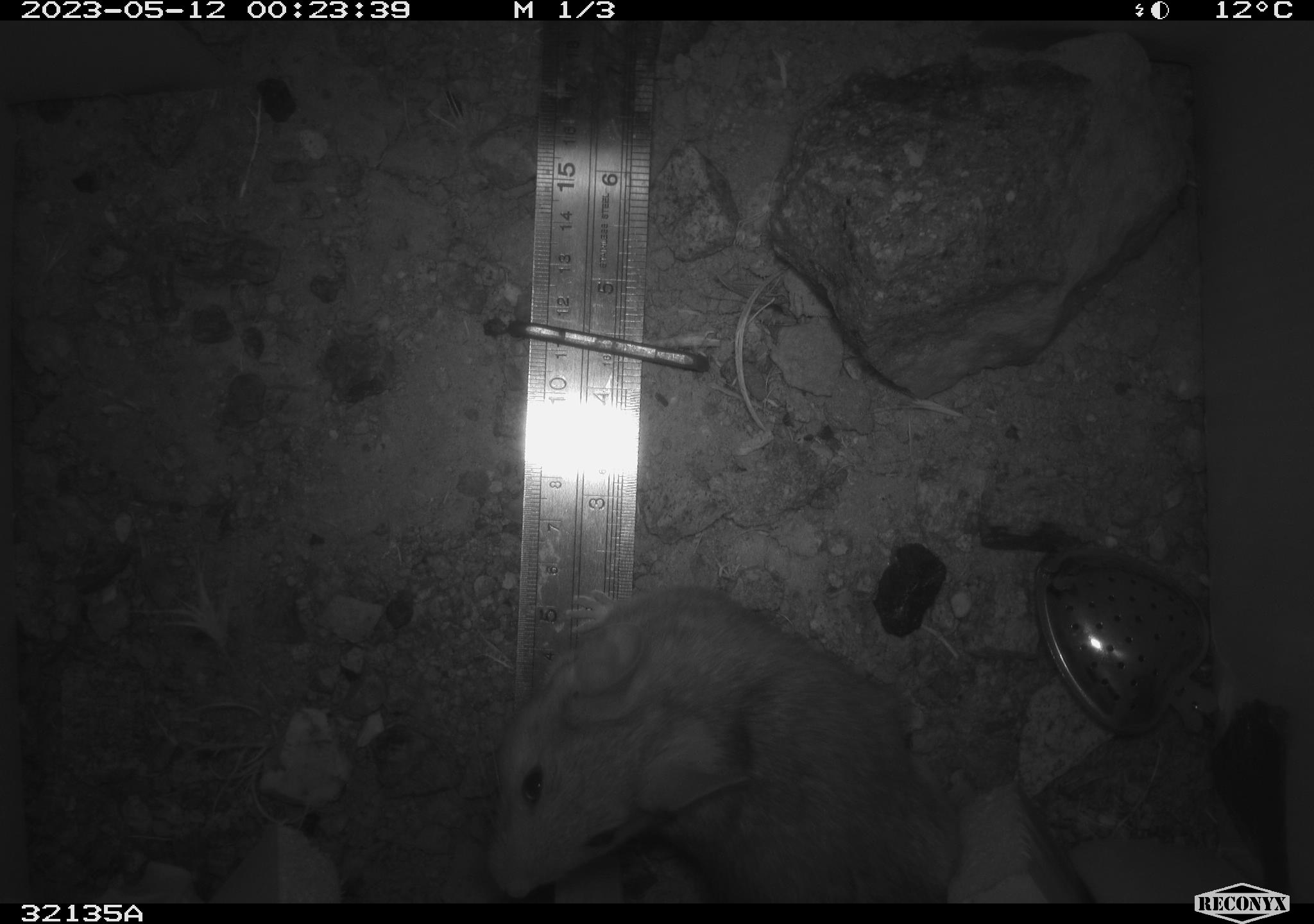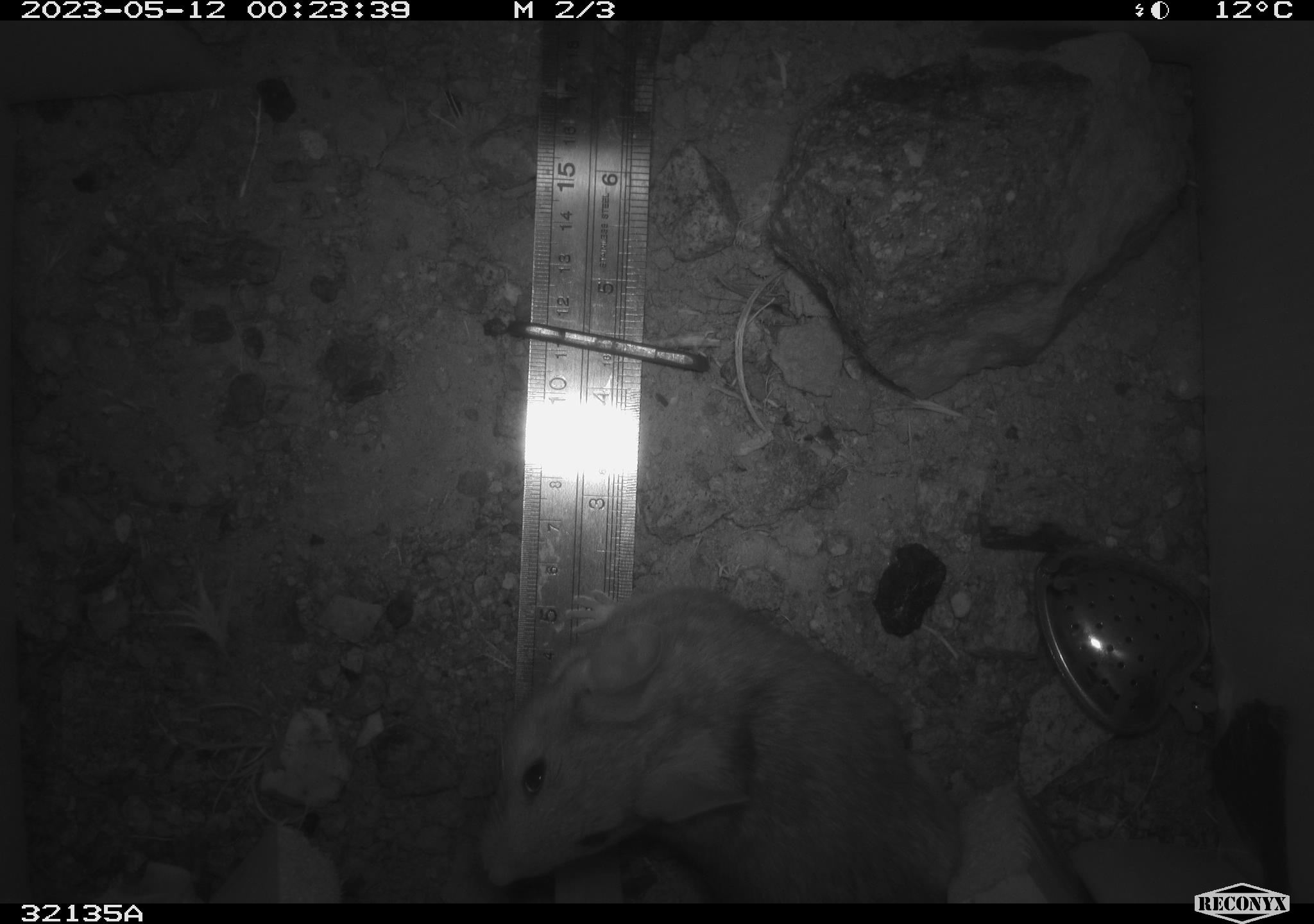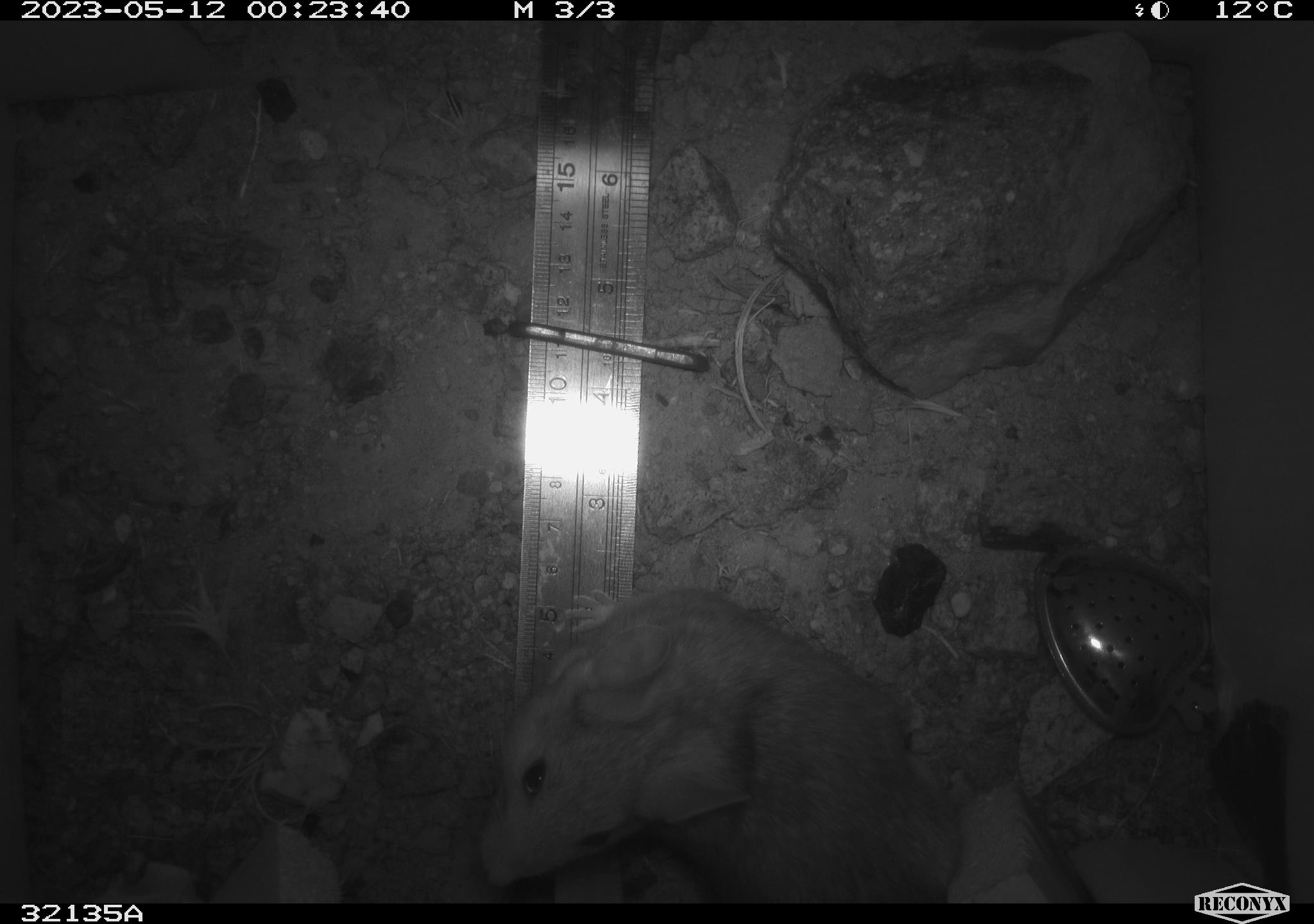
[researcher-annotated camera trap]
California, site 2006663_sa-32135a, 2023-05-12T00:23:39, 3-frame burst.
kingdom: Animalia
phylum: Chordata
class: Mammalia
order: Rodentia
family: Cricetidae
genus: Neotoma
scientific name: Neotoma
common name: pack rat or woodrat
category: neotoma species